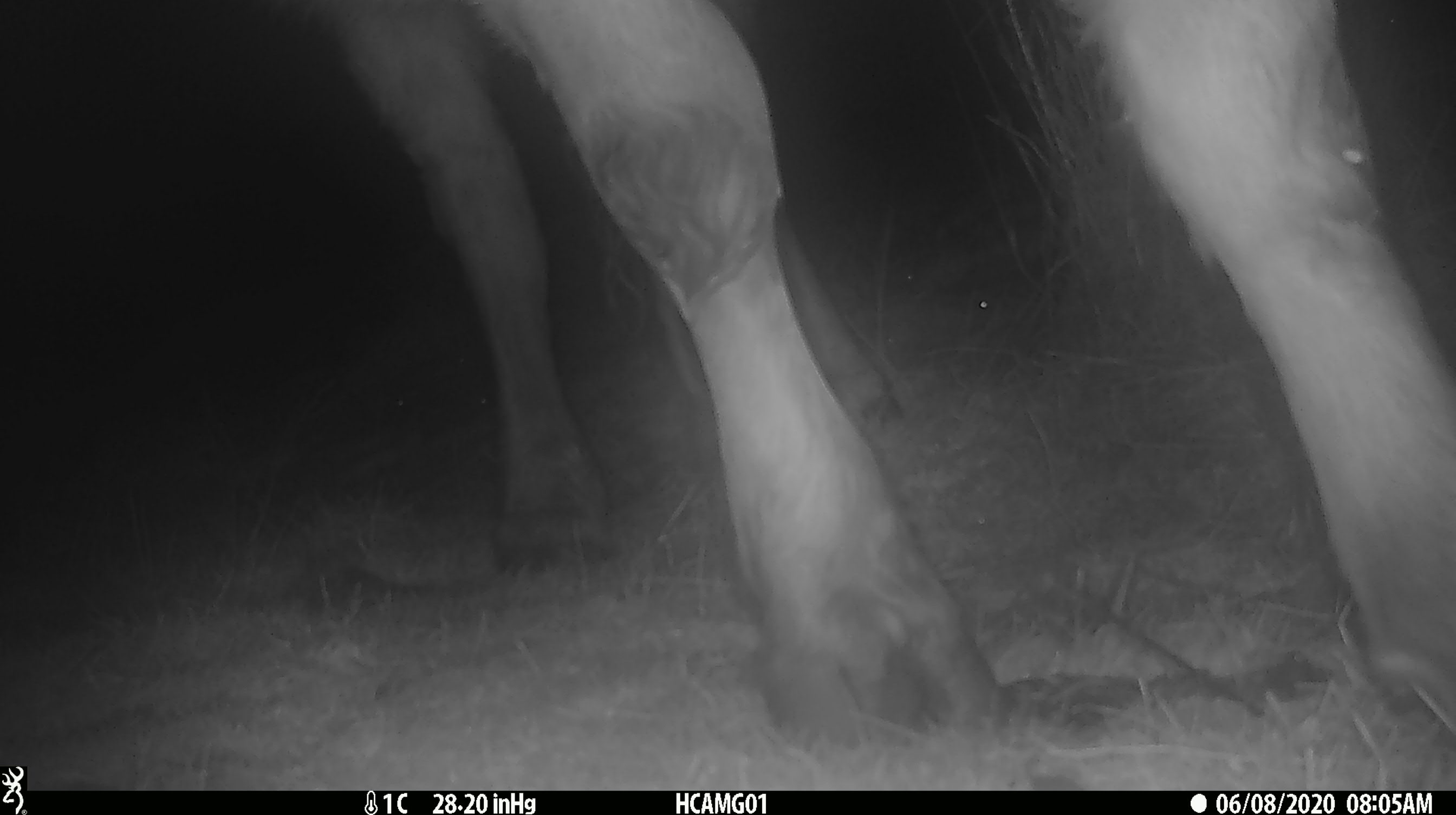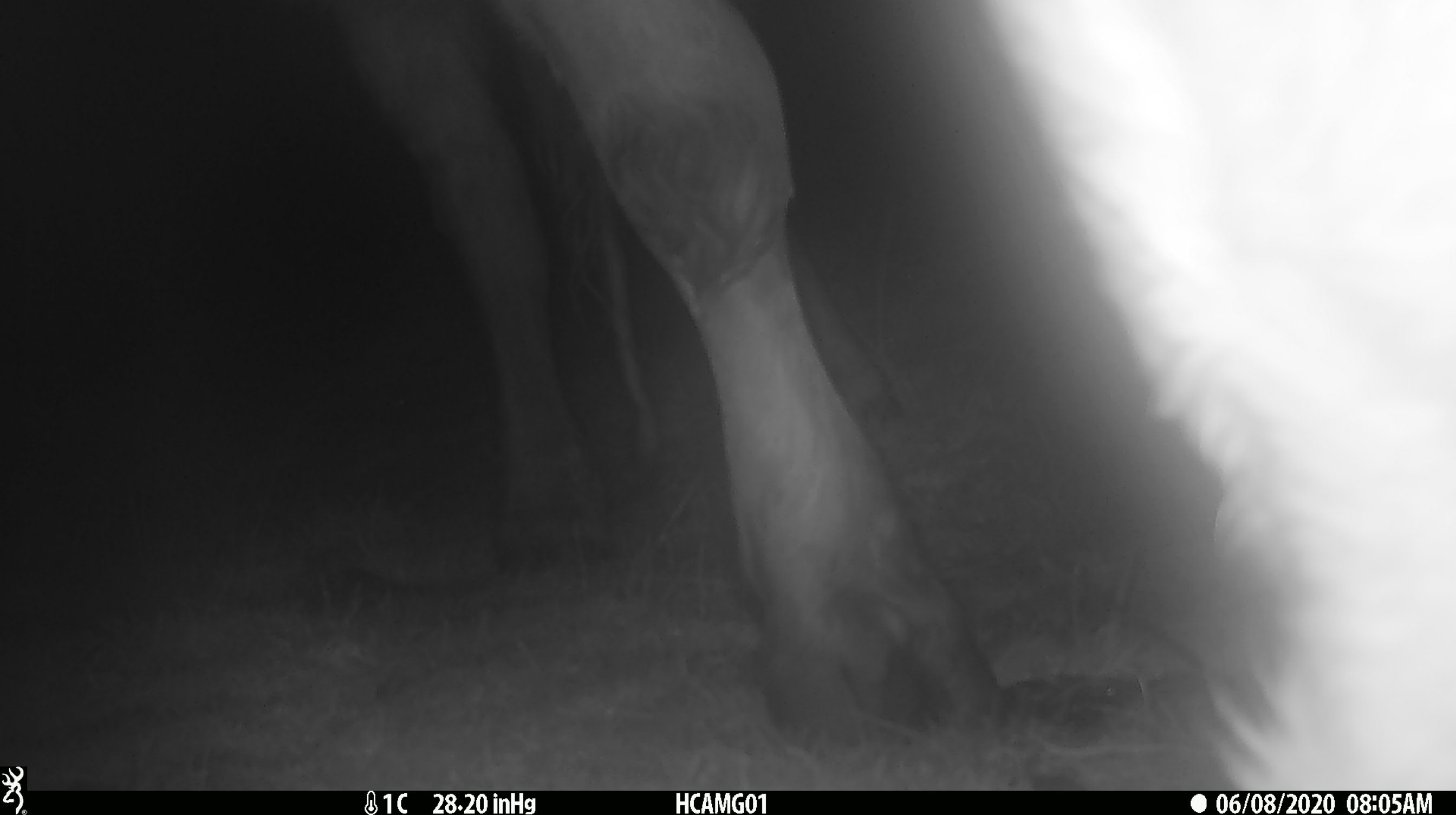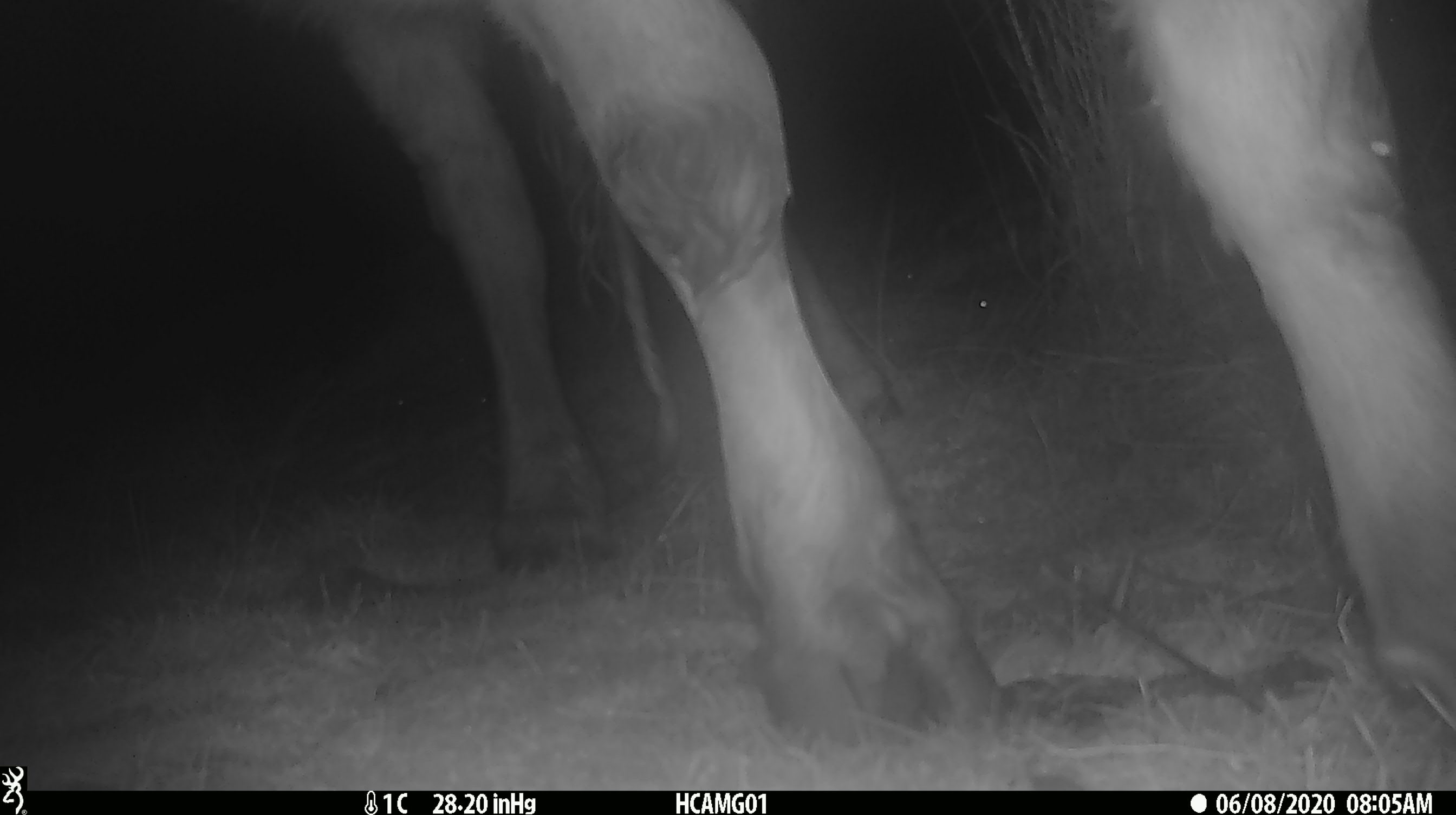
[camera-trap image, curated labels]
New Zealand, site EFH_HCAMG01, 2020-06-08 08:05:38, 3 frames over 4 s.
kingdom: Animalia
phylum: Chordata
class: Mammalia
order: Artiodactyla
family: Bovidae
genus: Bos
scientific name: Bos taurus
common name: domestic cow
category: cow